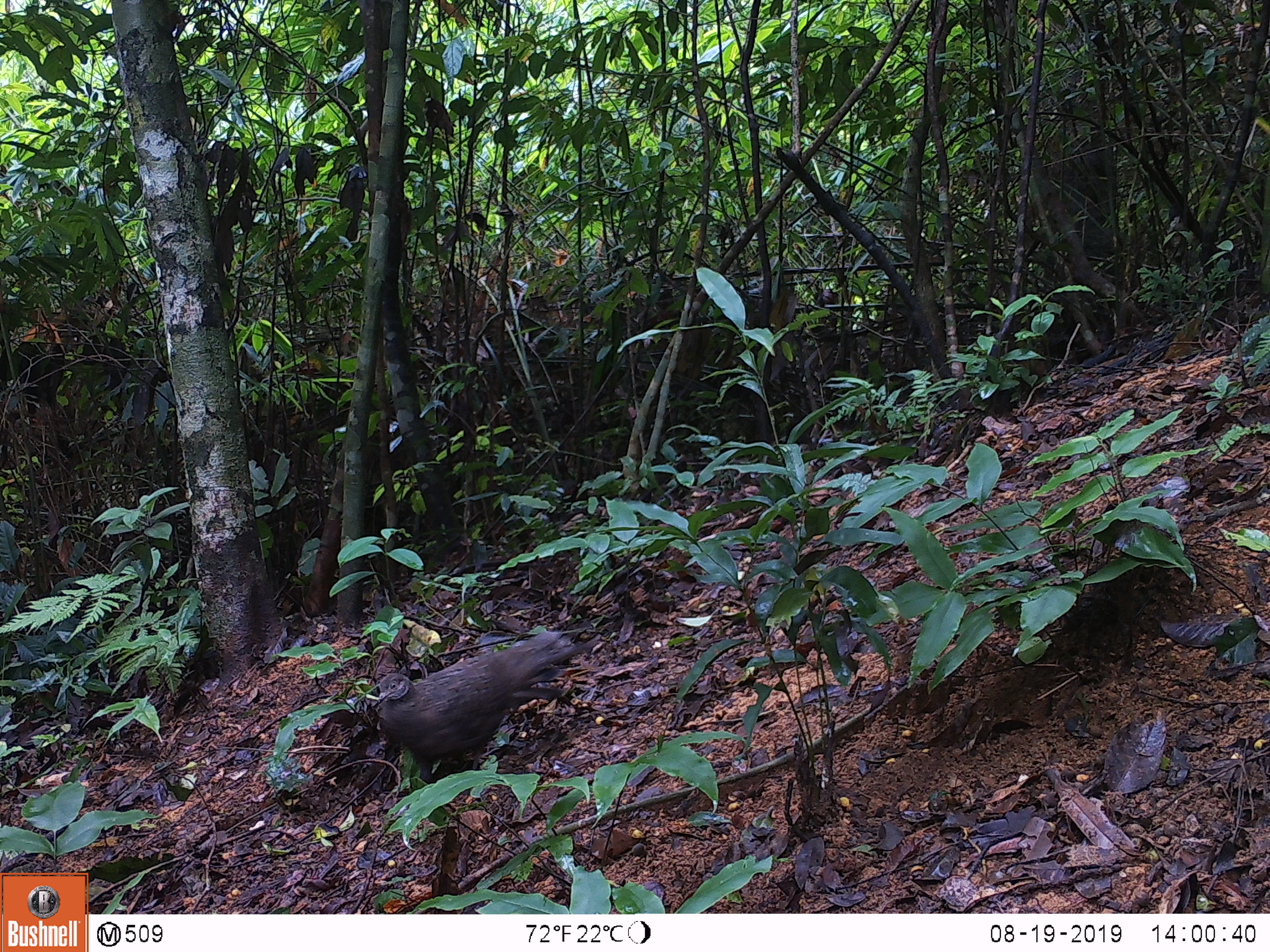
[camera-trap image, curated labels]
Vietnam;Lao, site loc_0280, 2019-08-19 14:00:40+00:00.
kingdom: Animalia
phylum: Chordata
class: Aves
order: Galliformes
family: Phasianidae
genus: Polyplectron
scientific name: Polyplectron bicalcaratum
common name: gray peacock-pheasant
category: grey peacock pheasant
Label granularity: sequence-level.